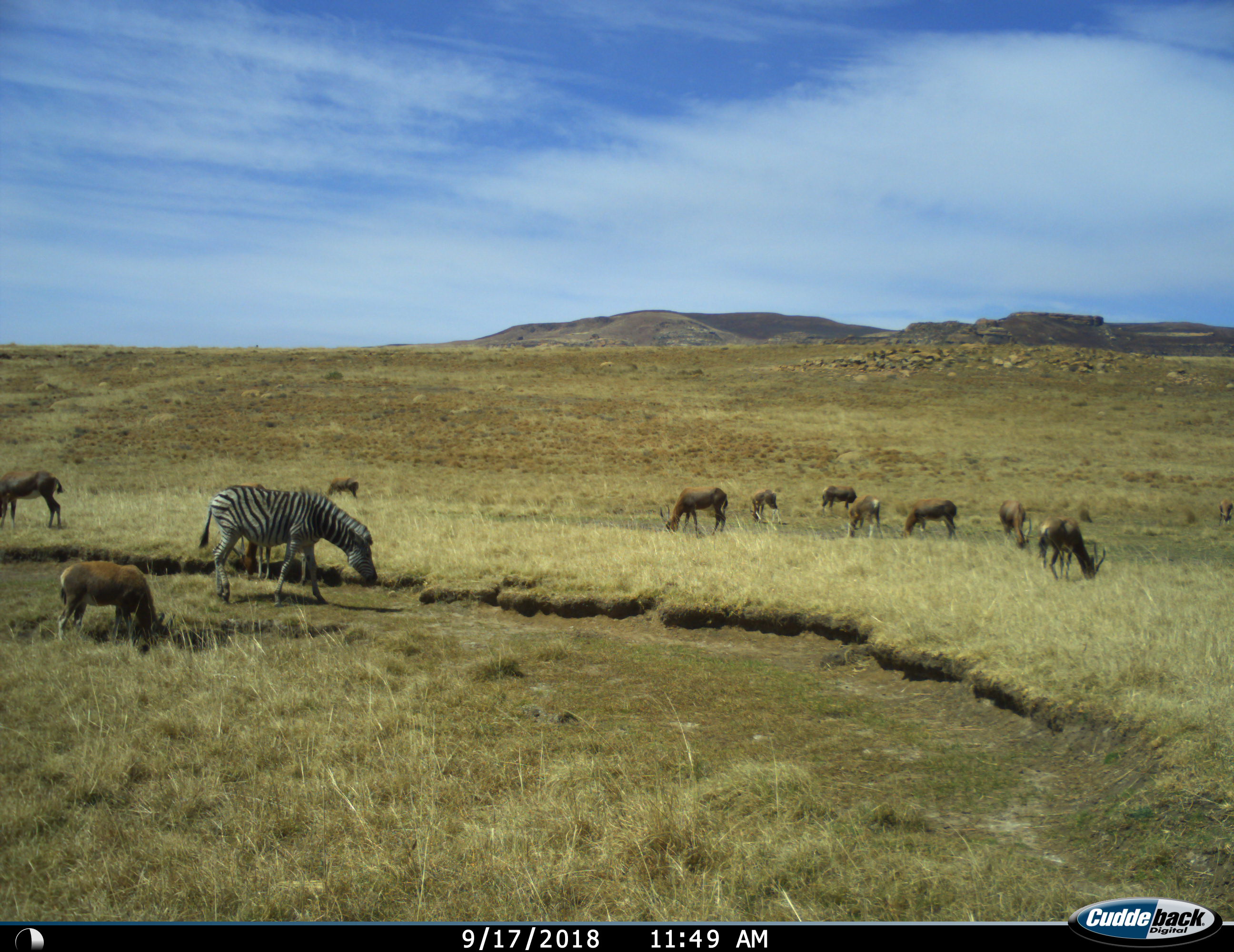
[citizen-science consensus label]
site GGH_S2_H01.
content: unidentified animal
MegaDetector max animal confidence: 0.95